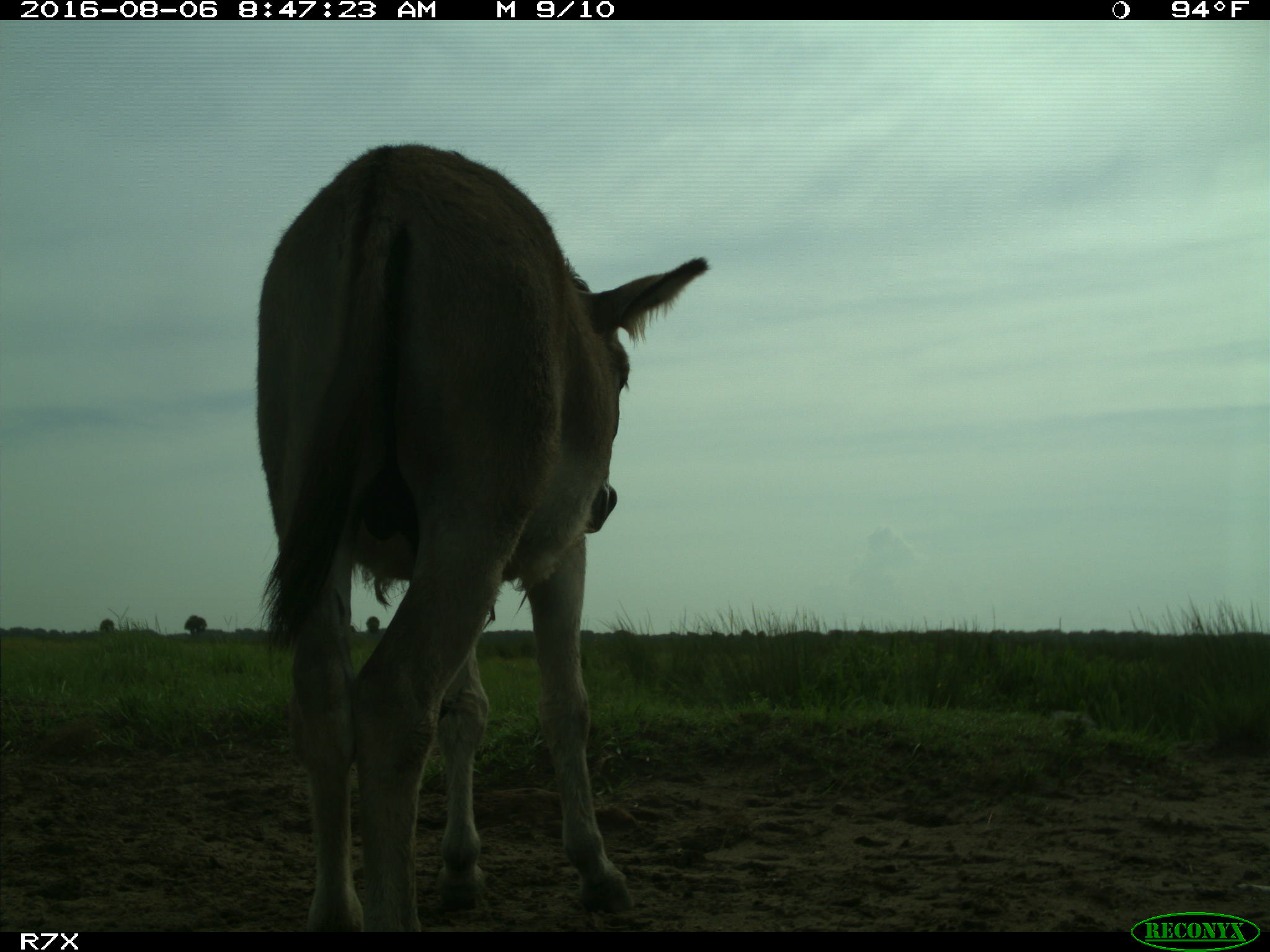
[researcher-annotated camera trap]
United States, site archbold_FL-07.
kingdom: Animalia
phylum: Chordata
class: Mammalia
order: Perissodactyla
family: Equidae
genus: Equus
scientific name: Equus africanus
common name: african wild ass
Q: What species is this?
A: Equus africanus (african wild ass).